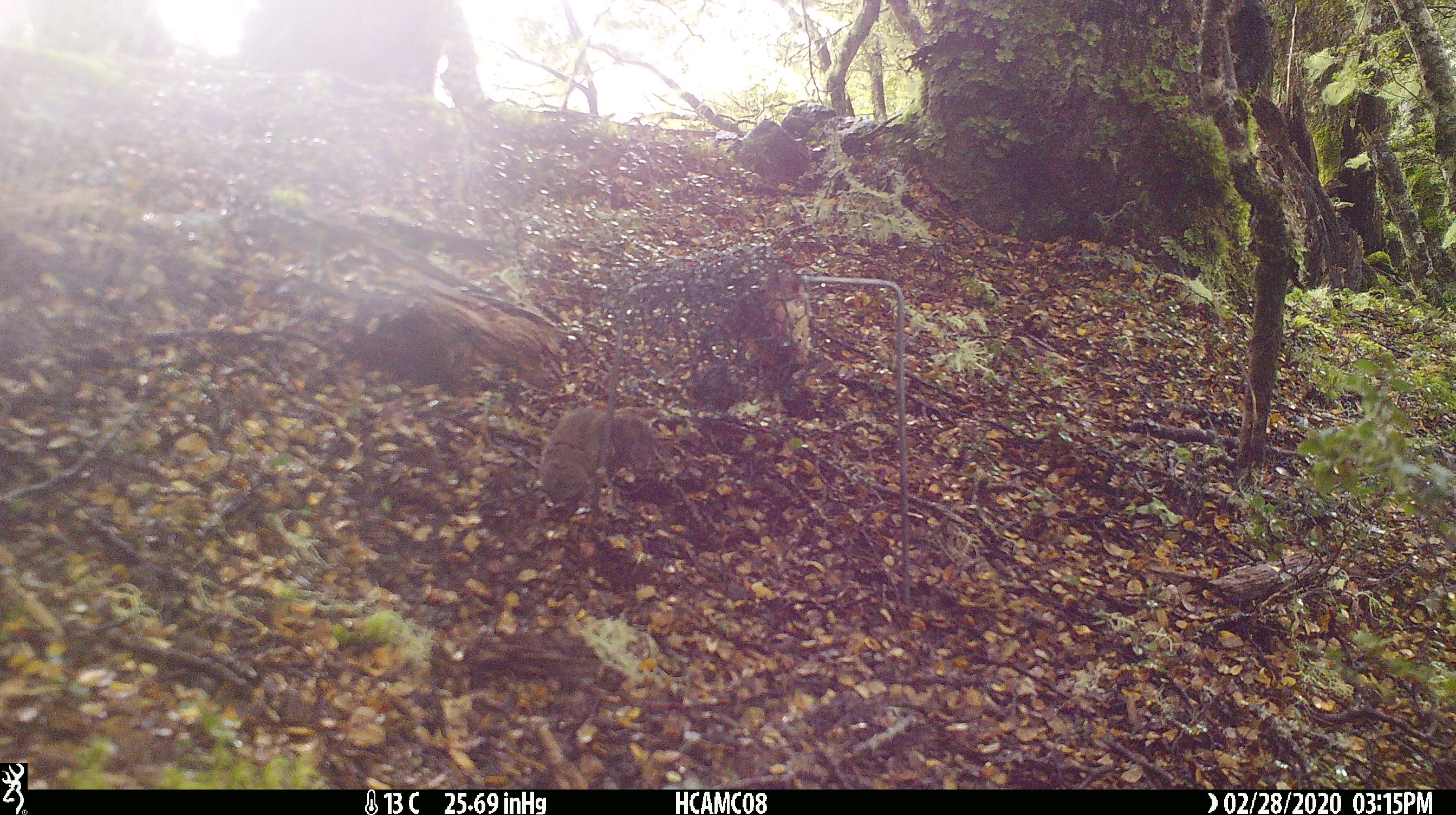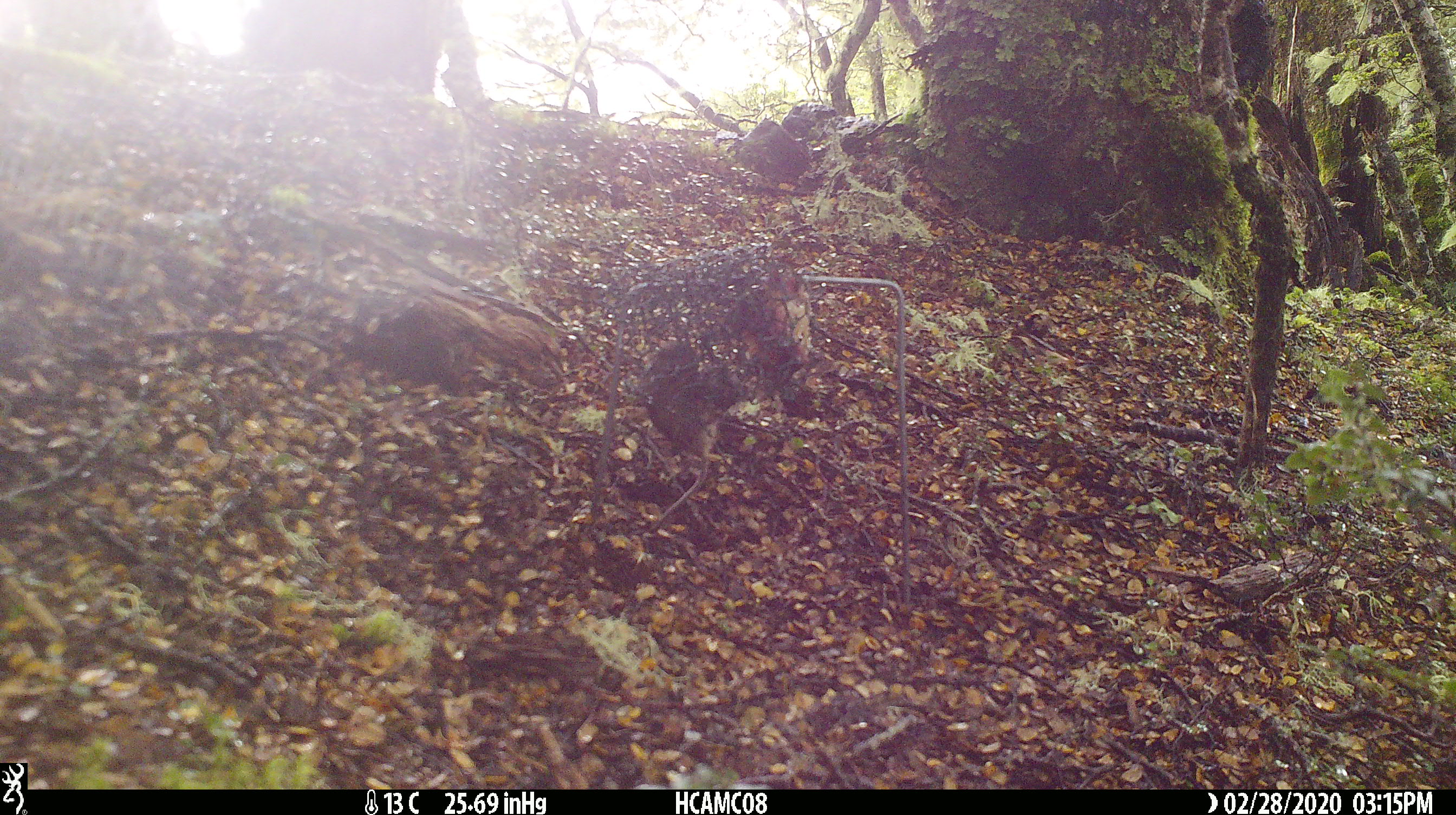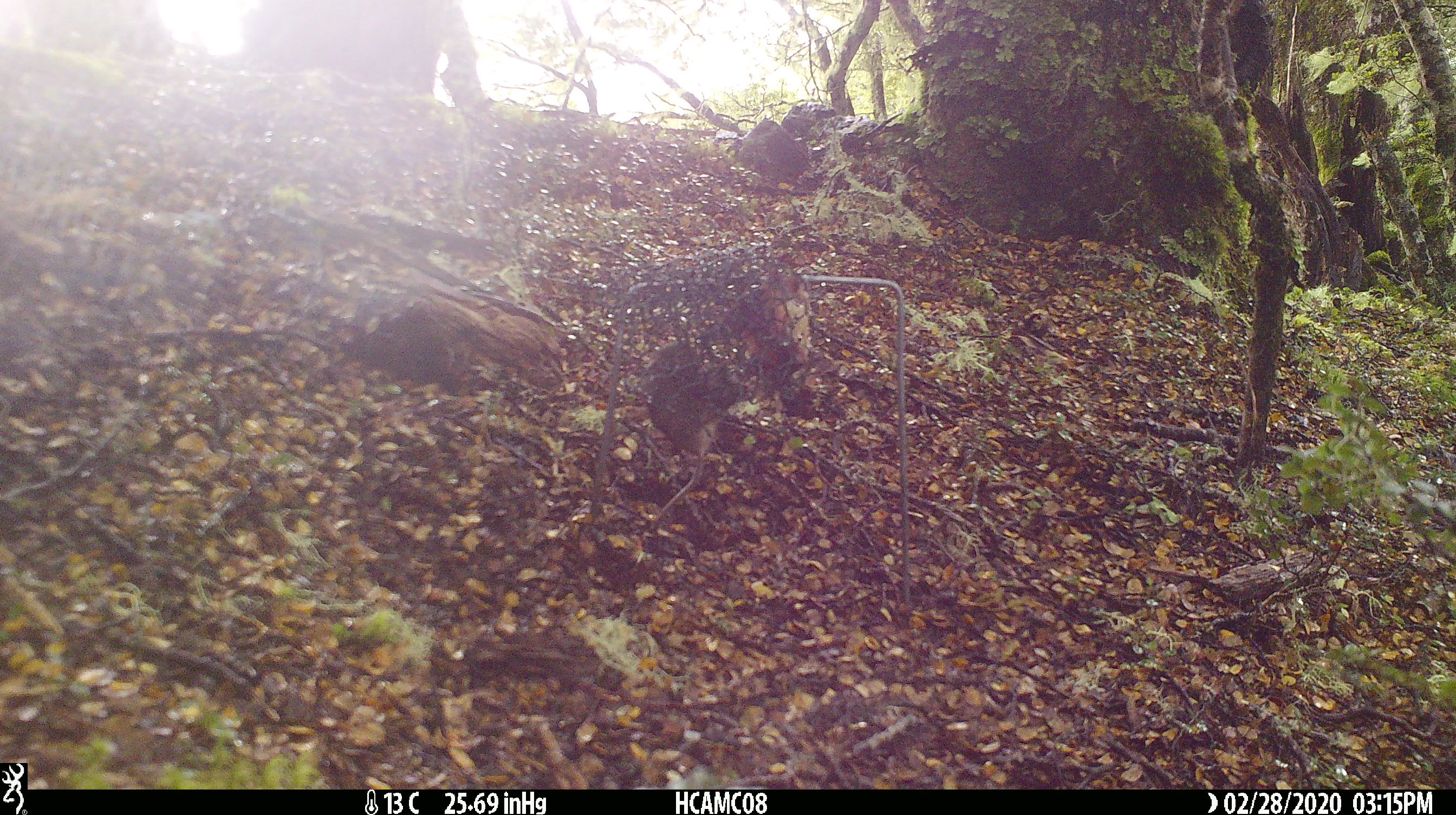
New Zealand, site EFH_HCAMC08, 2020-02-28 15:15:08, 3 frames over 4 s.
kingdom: Animalia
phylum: Chordata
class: Mammalia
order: Rodentia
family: Muridae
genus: Mus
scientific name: Mus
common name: mouse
Mouse (Mus).